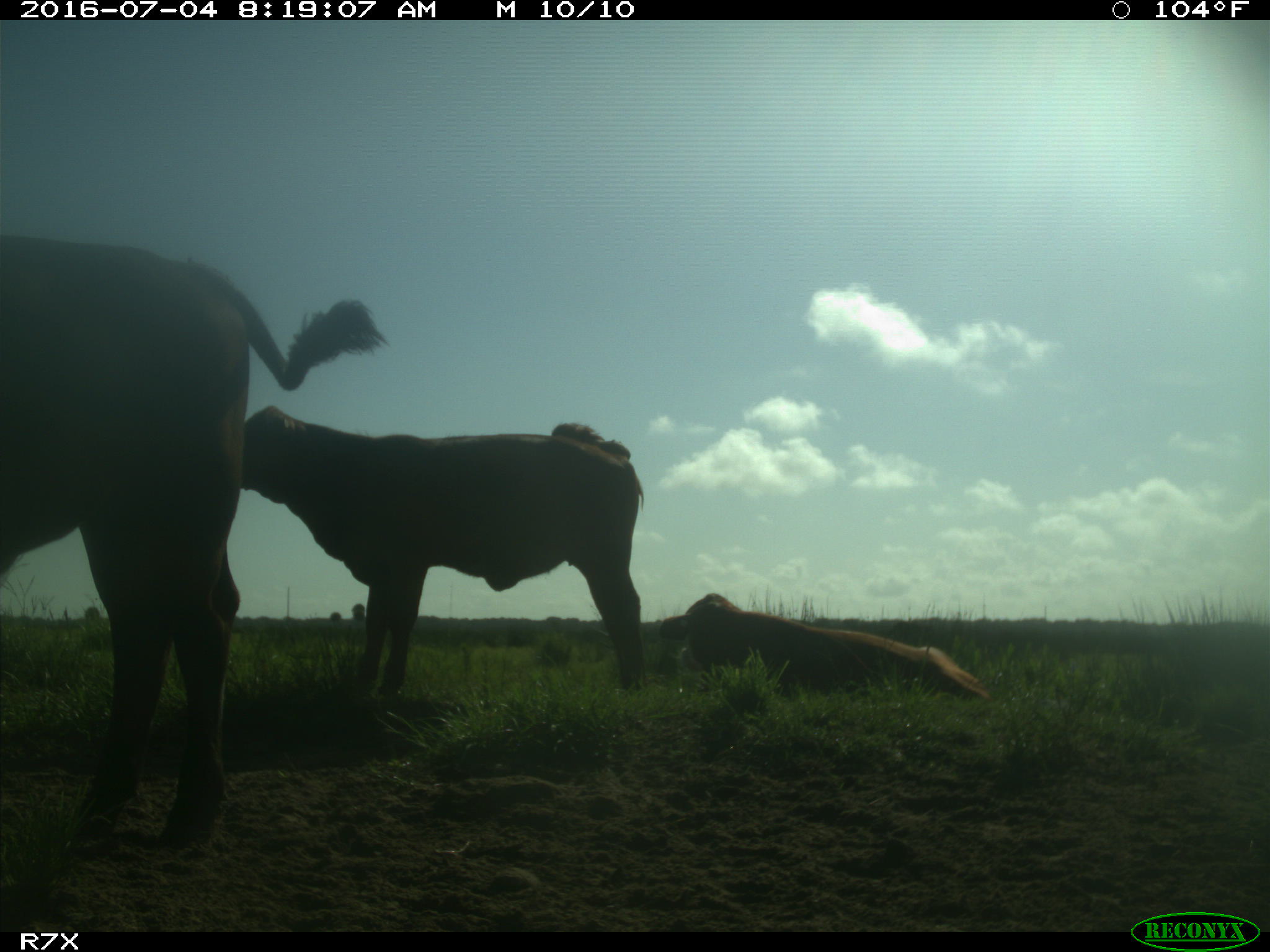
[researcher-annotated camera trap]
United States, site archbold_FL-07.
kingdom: Animalia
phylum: Chordata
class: Mammalia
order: Artiodactyla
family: Bovidae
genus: Bos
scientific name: Bos taurus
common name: domestic cow